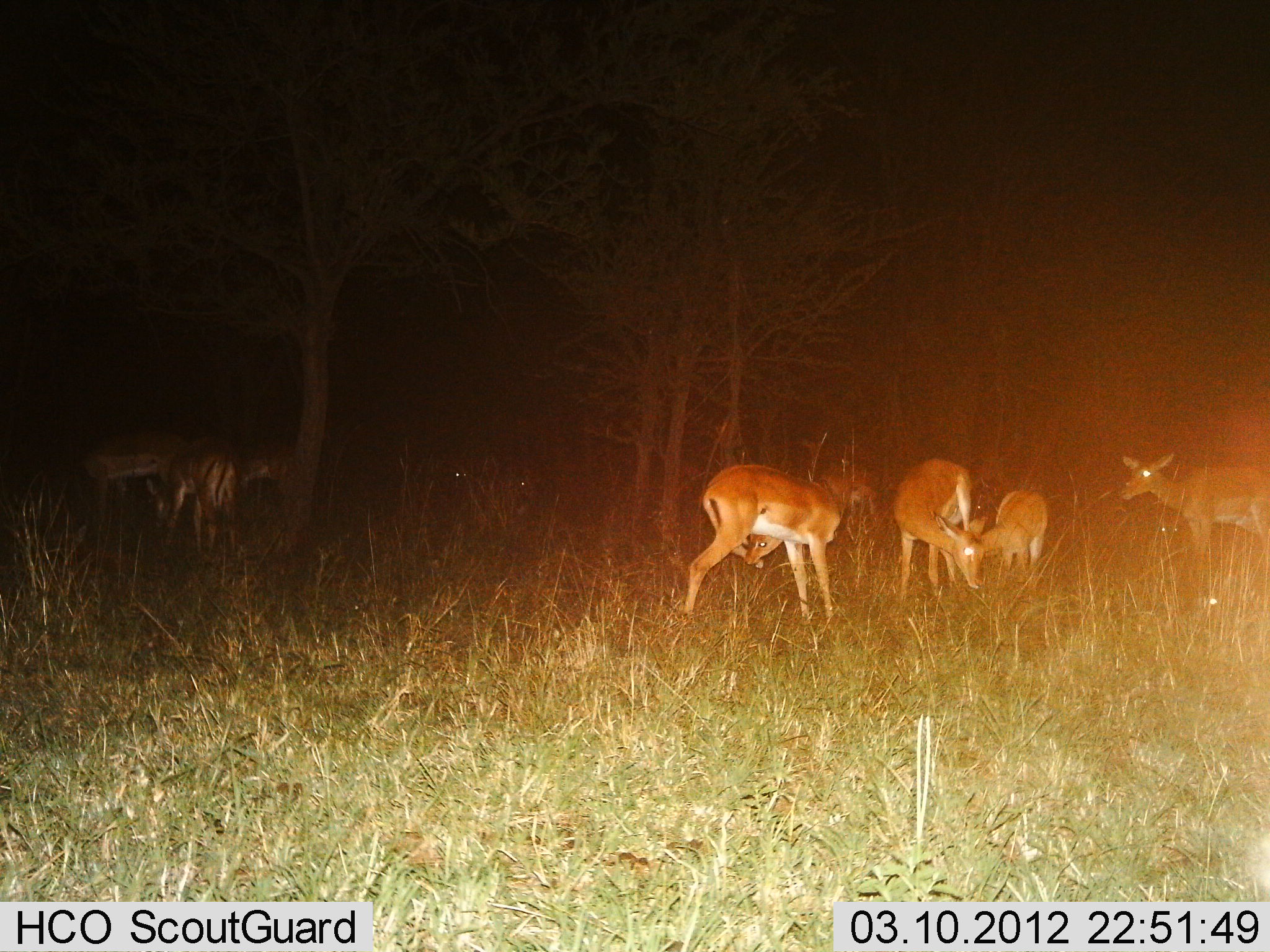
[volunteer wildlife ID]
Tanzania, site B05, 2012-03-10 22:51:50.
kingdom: Animalia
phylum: Chordata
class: Mammalia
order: Artiodactyla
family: Bovidae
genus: Aepyceros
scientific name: Aepyceros melampus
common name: impala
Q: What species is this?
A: Impala (Aepyceros melampus).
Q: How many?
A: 8.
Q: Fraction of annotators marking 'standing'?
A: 86%.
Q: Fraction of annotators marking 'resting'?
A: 7%.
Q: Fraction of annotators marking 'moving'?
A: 0%.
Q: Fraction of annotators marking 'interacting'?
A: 14%.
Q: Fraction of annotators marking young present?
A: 36%.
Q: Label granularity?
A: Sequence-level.